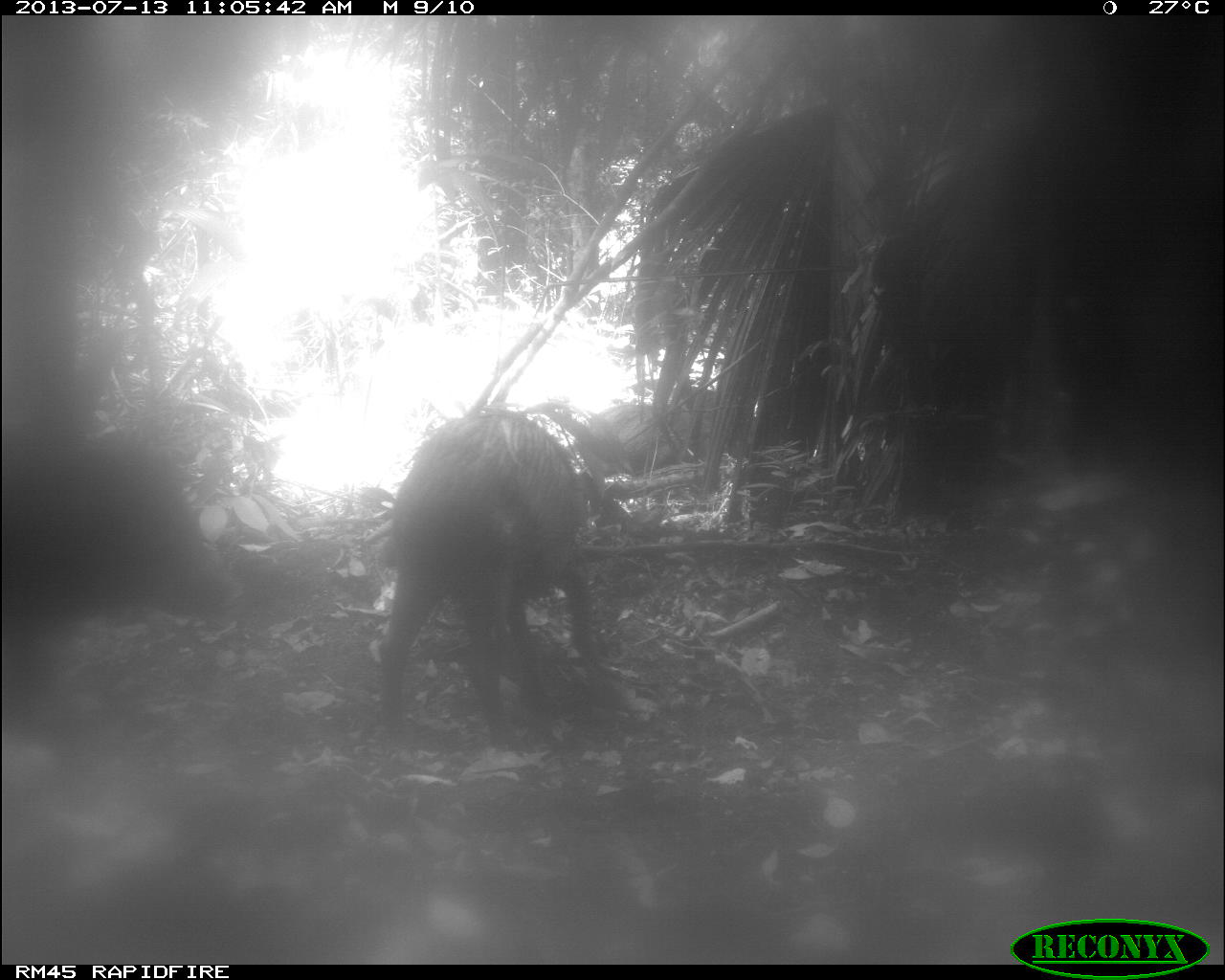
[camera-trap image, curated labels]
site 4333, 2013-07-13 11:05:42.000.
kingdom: Animalia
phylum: Chordata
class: Mammalia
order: Artiodactyla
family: Tayassuidae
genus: Tayassu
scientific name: Tayassu pecari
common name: white-lipped peccary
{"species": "Tayassu pecari (white-lipped peccary)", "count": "4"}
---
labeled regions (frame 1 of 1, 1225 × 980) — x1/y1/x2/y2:
tayassu pecari: 375/408/601/751; 0/423/240/730